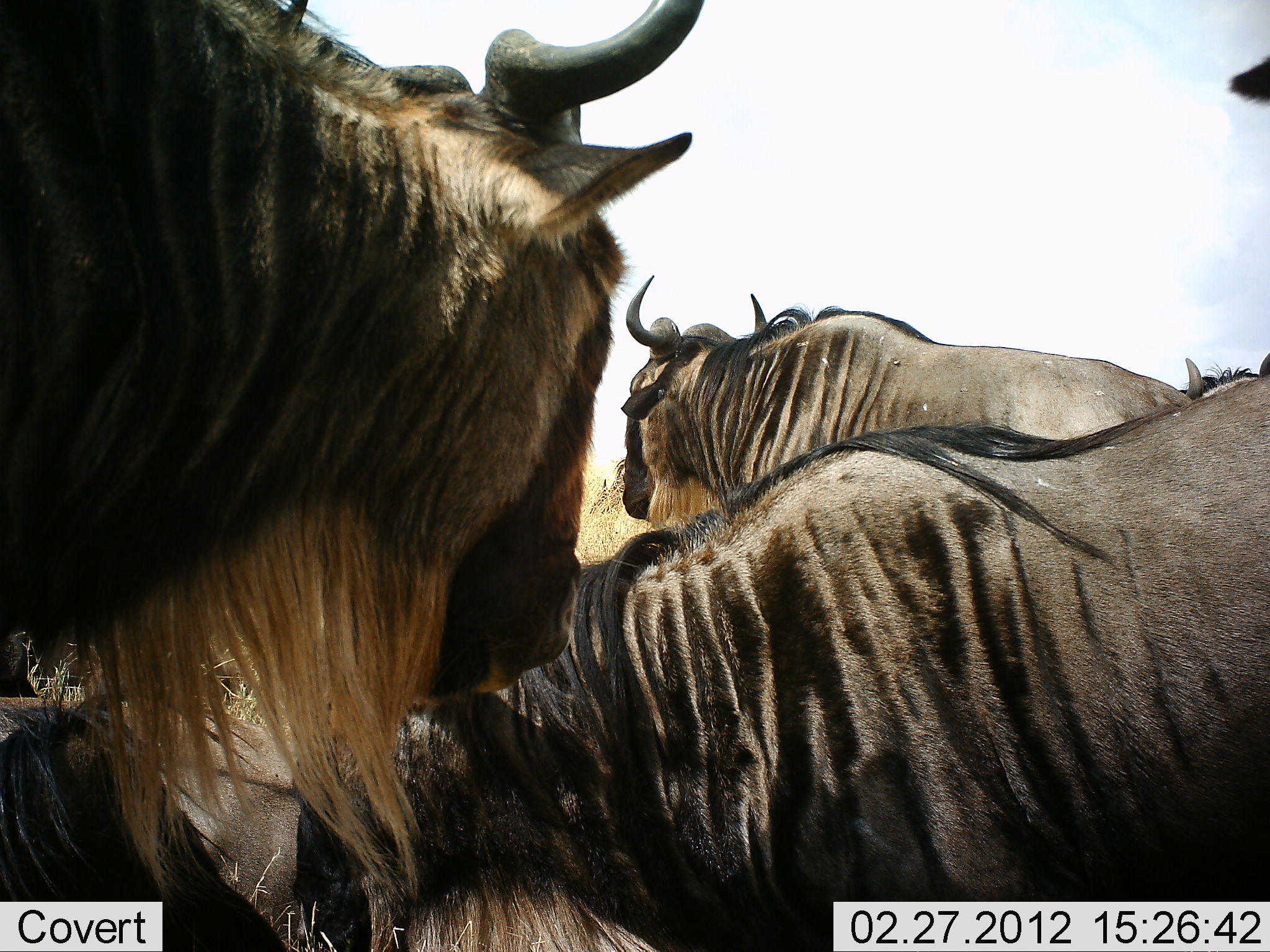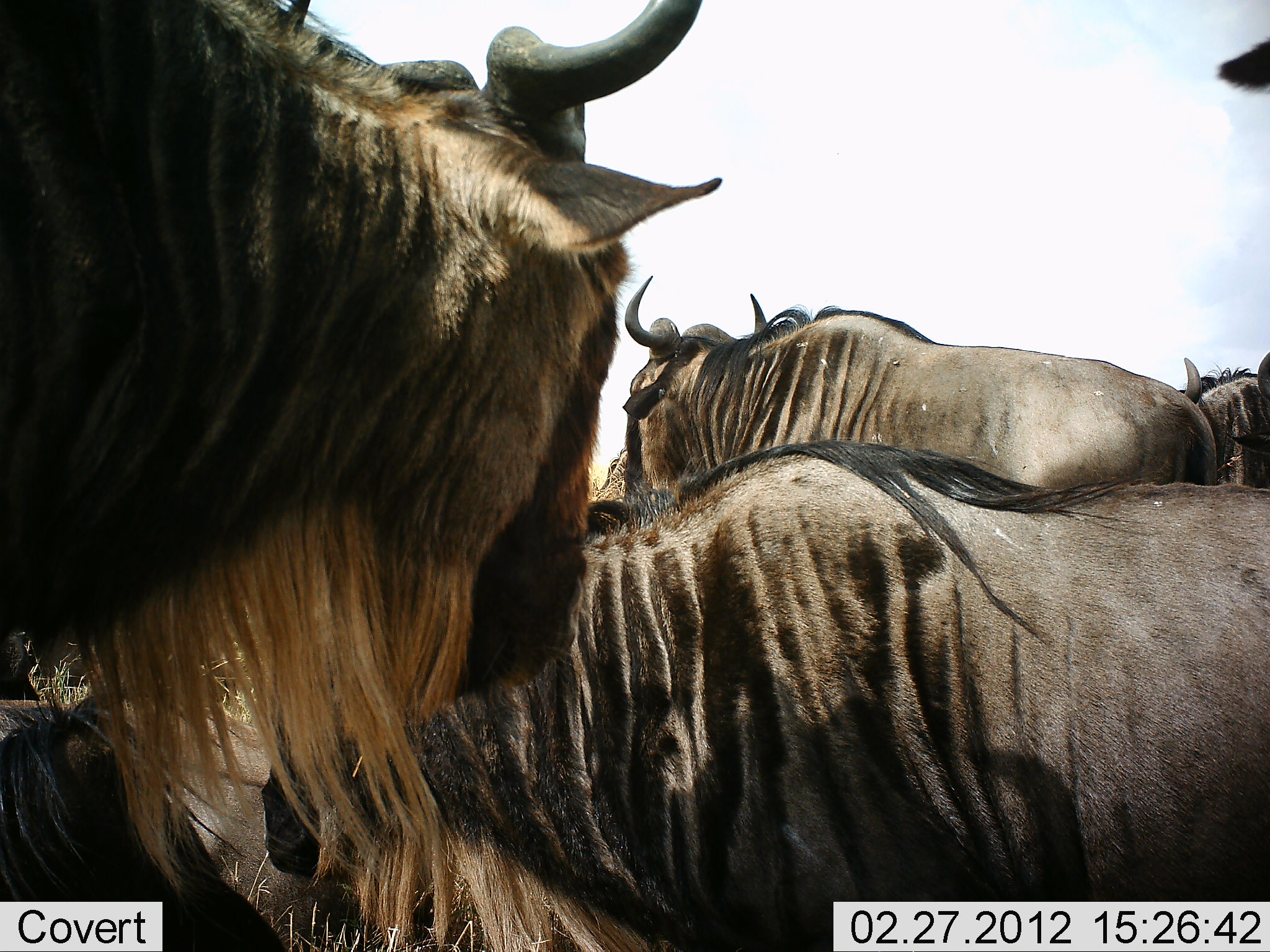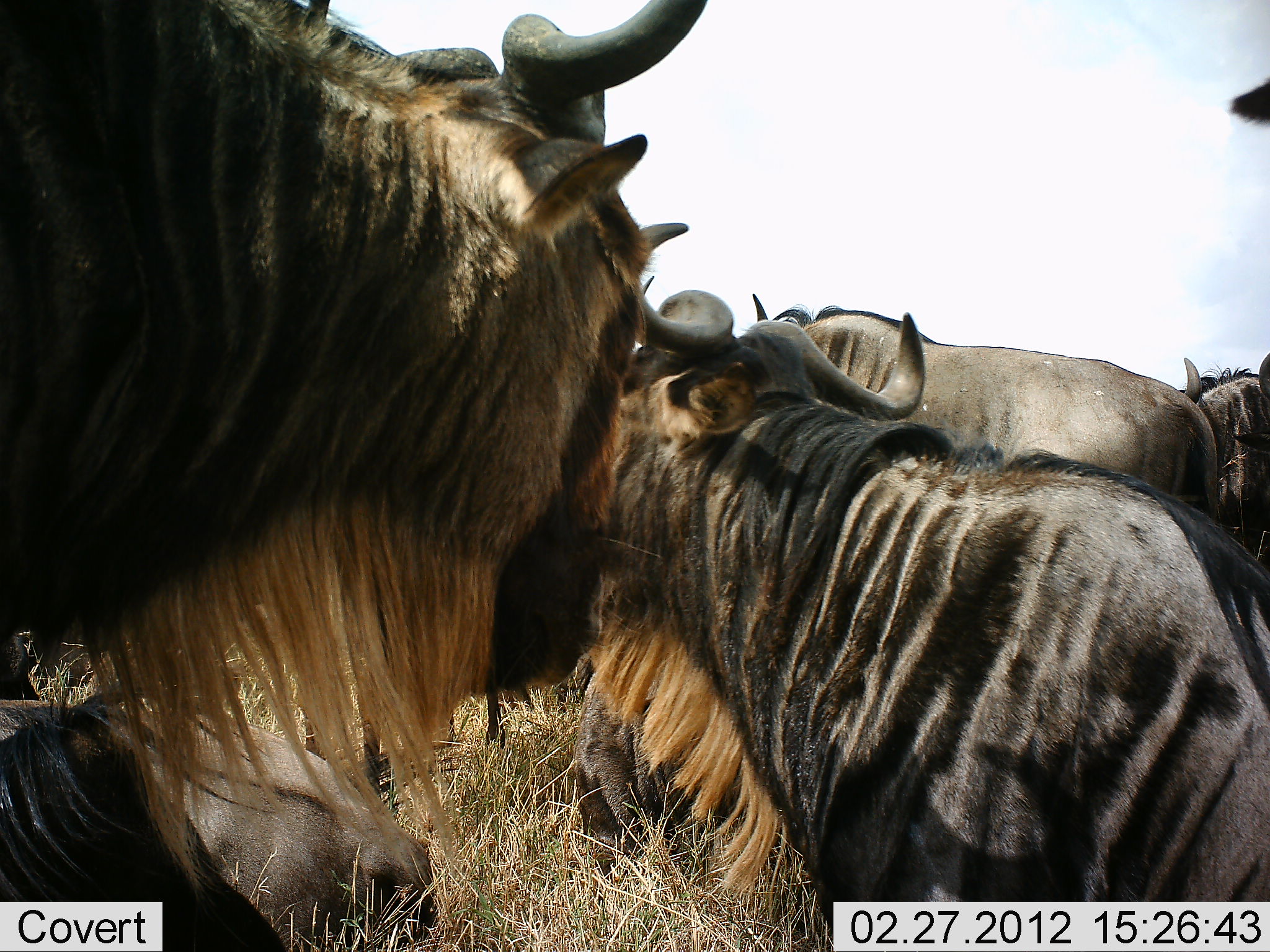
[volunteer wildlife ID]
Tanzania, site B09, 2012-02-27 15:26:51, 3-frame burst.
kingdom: Animalia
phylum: Chordata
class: Mammalia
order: Artiodactyla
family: Bovidae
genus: Connochaetes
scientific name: Connochaetes taurinus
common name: blue wildebeest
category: wildebeest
Wildebeest (blue wildebeest) (Connochaetes taurinus), count 5. Behavior (volunteer vote fractions): standing 76%, resting 76%, moving 14%, interacting 10%. Young present (vote fraction): 0%. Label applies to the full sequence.